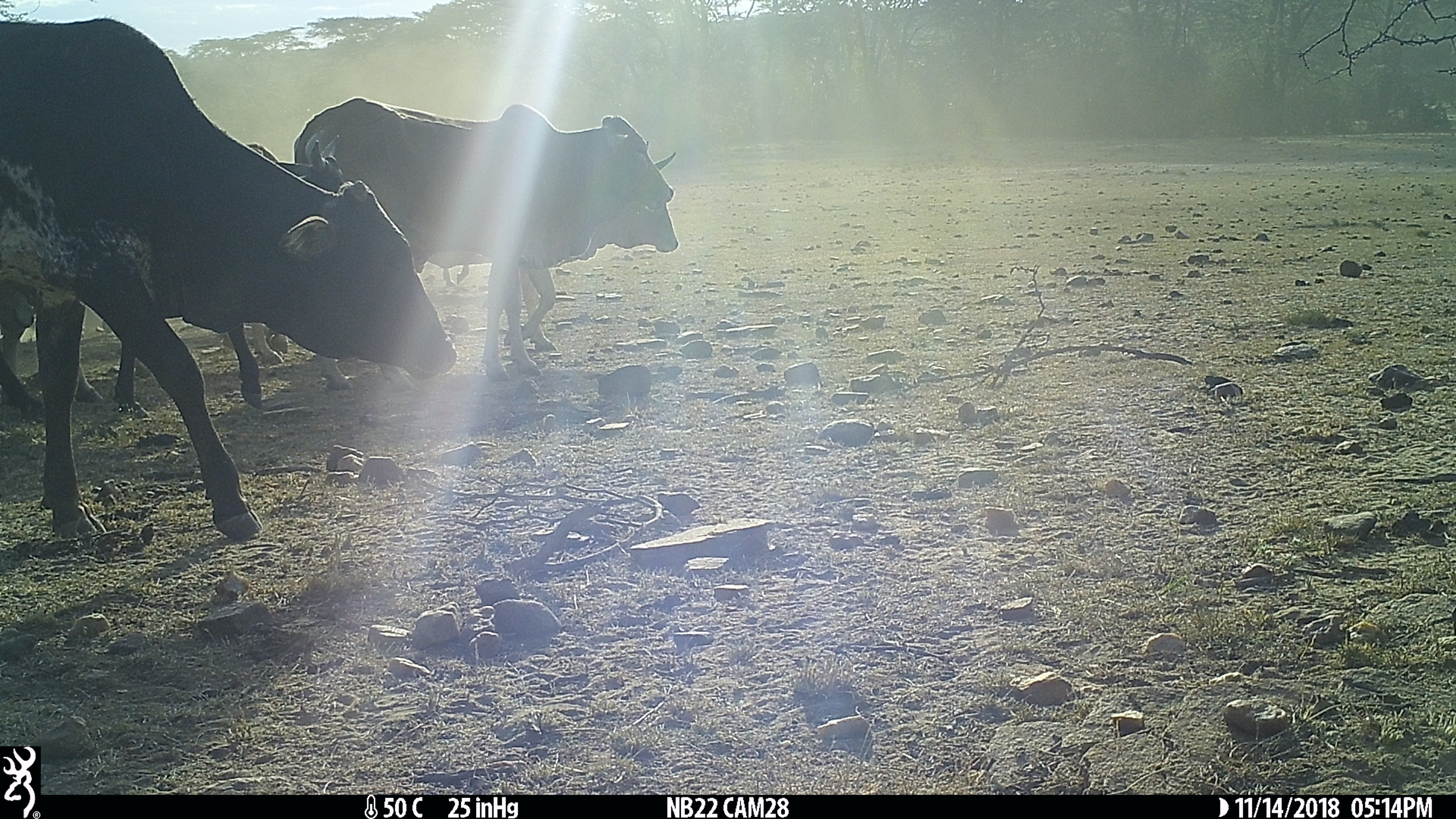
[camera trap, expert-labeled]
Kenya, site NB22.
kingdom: Animalia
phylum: Chordata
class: Mammalia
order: Artiodactyla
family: Bovidae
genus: Bos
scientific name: Bos taurus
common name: cattle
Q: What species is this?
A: Cattle (Bos taurus).